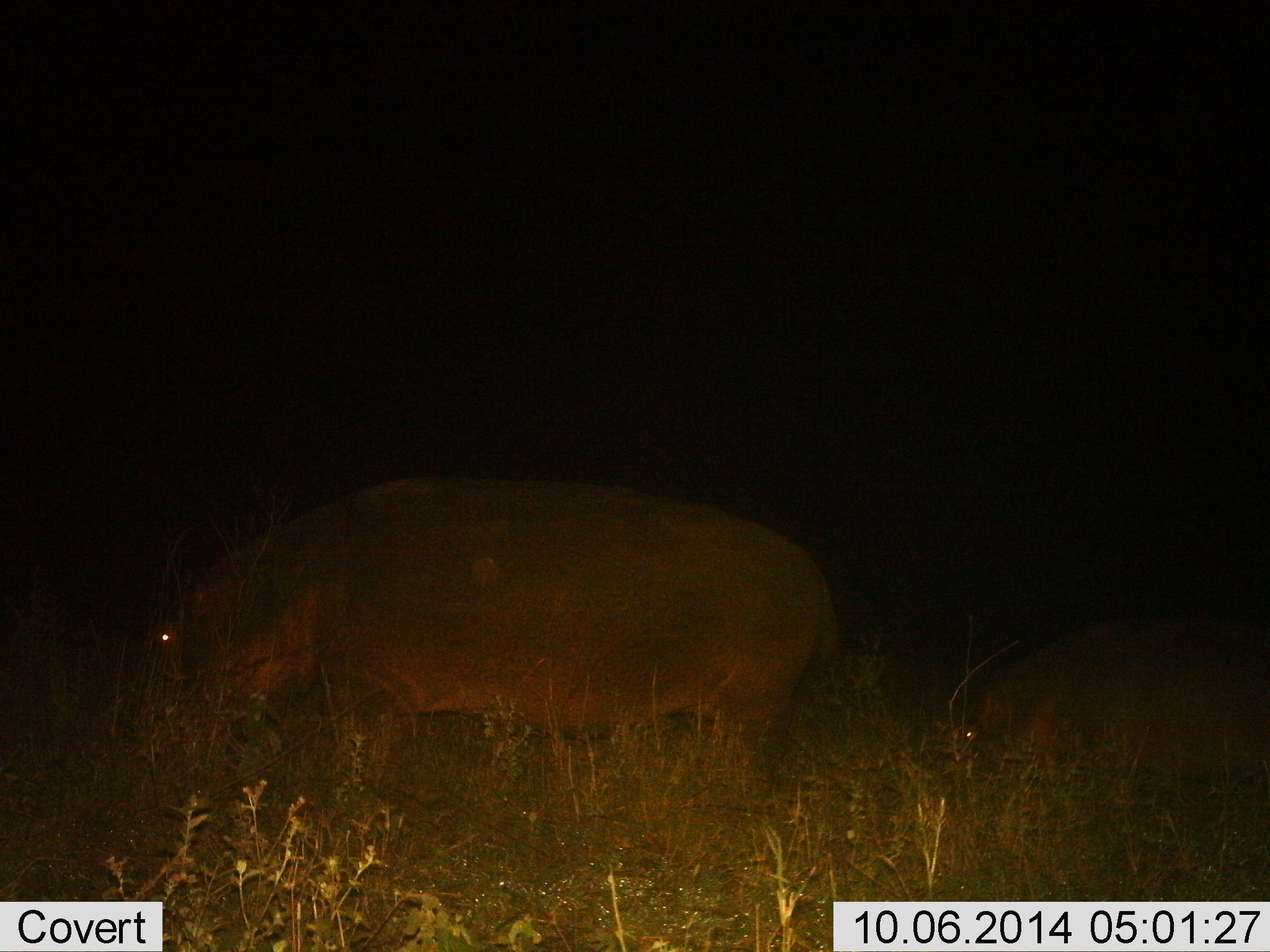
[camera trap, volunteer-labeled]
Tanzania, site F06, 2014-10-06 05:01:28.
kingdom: Animalia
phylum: Chordata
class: Mammalia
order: Artiodactyla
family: Hippopotamidae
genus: Hippopotamus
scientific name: Hippopotamus amphibius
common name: hippopotamus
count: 2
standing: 60%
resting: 20%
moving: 10%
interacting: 0%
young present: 40%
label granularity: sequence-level